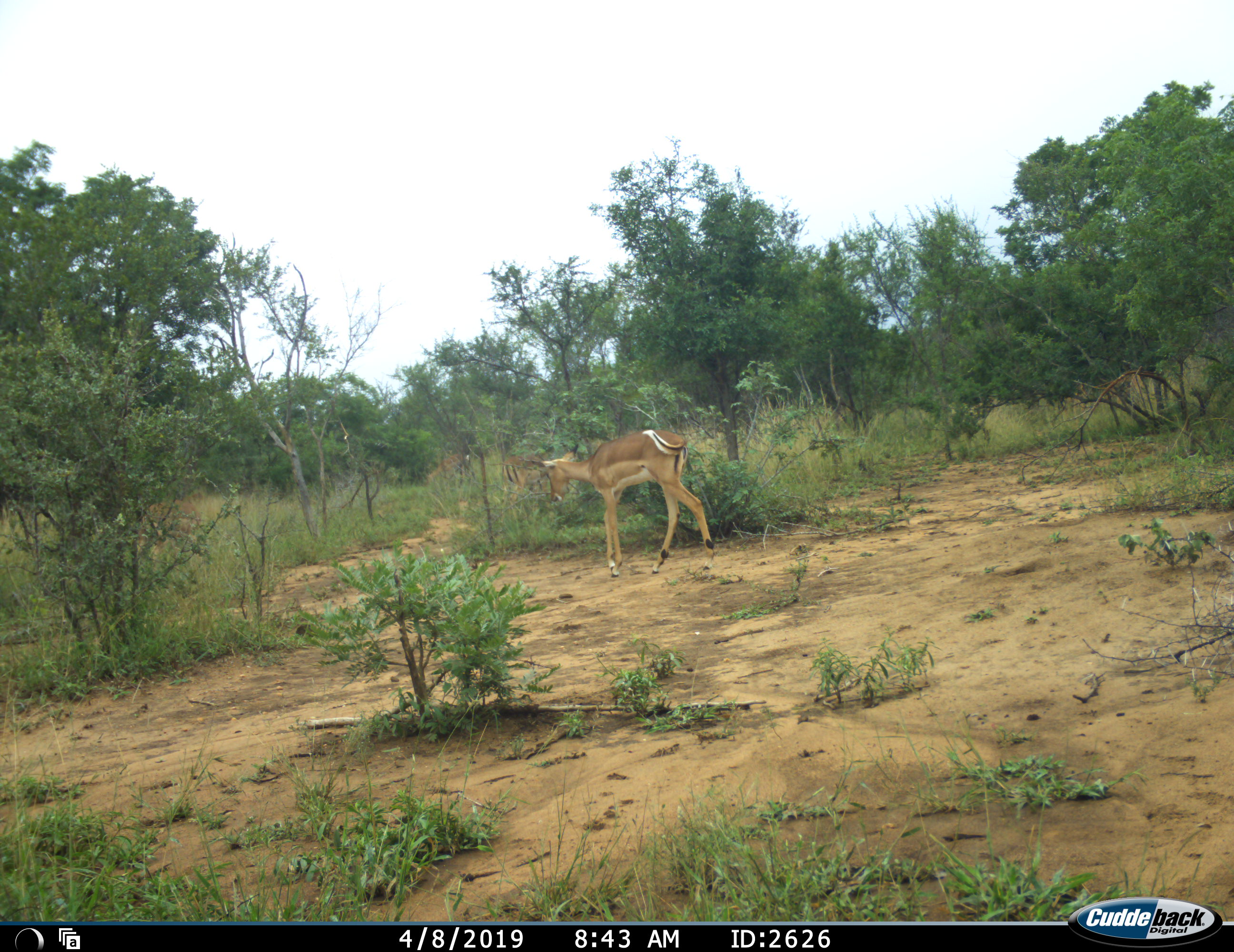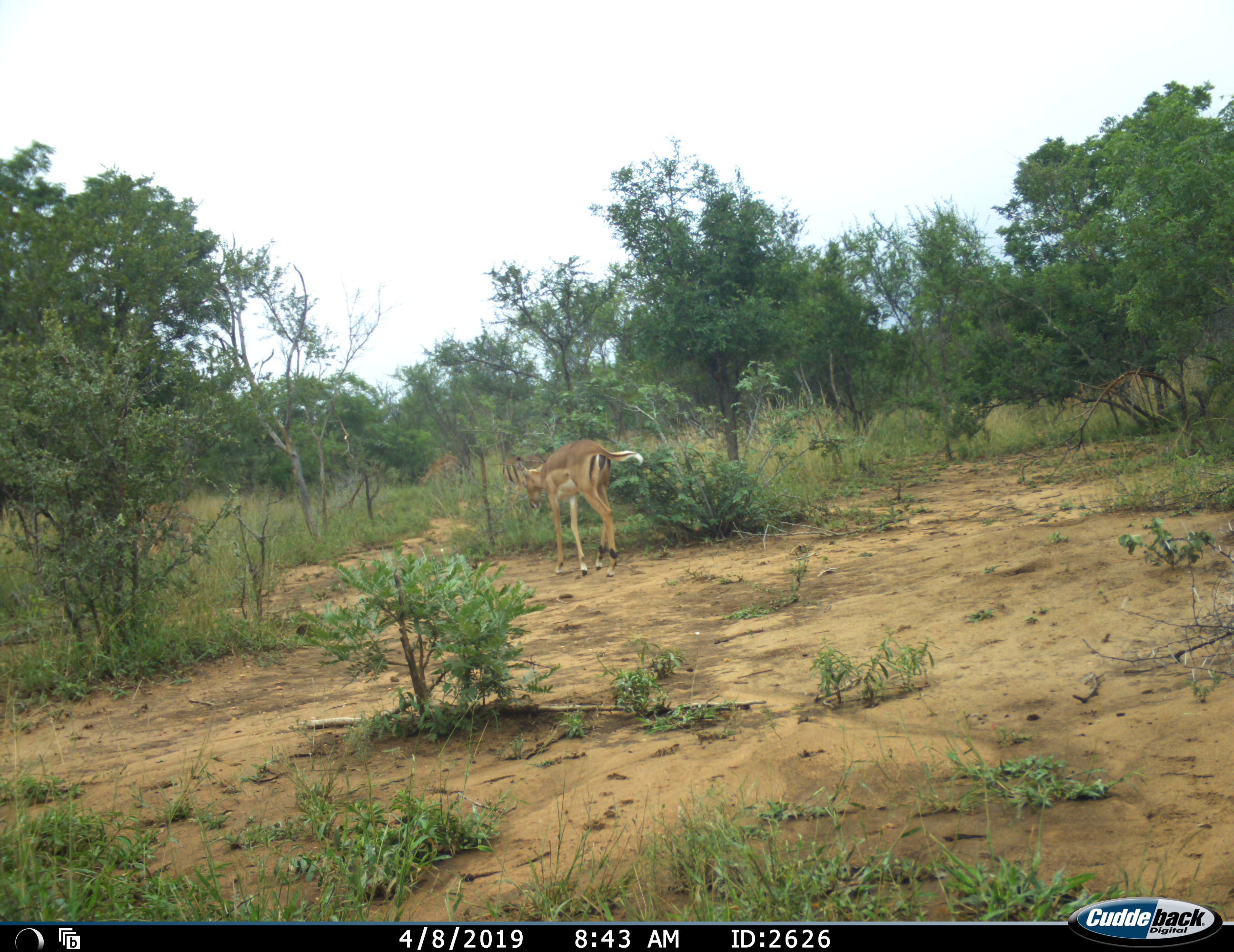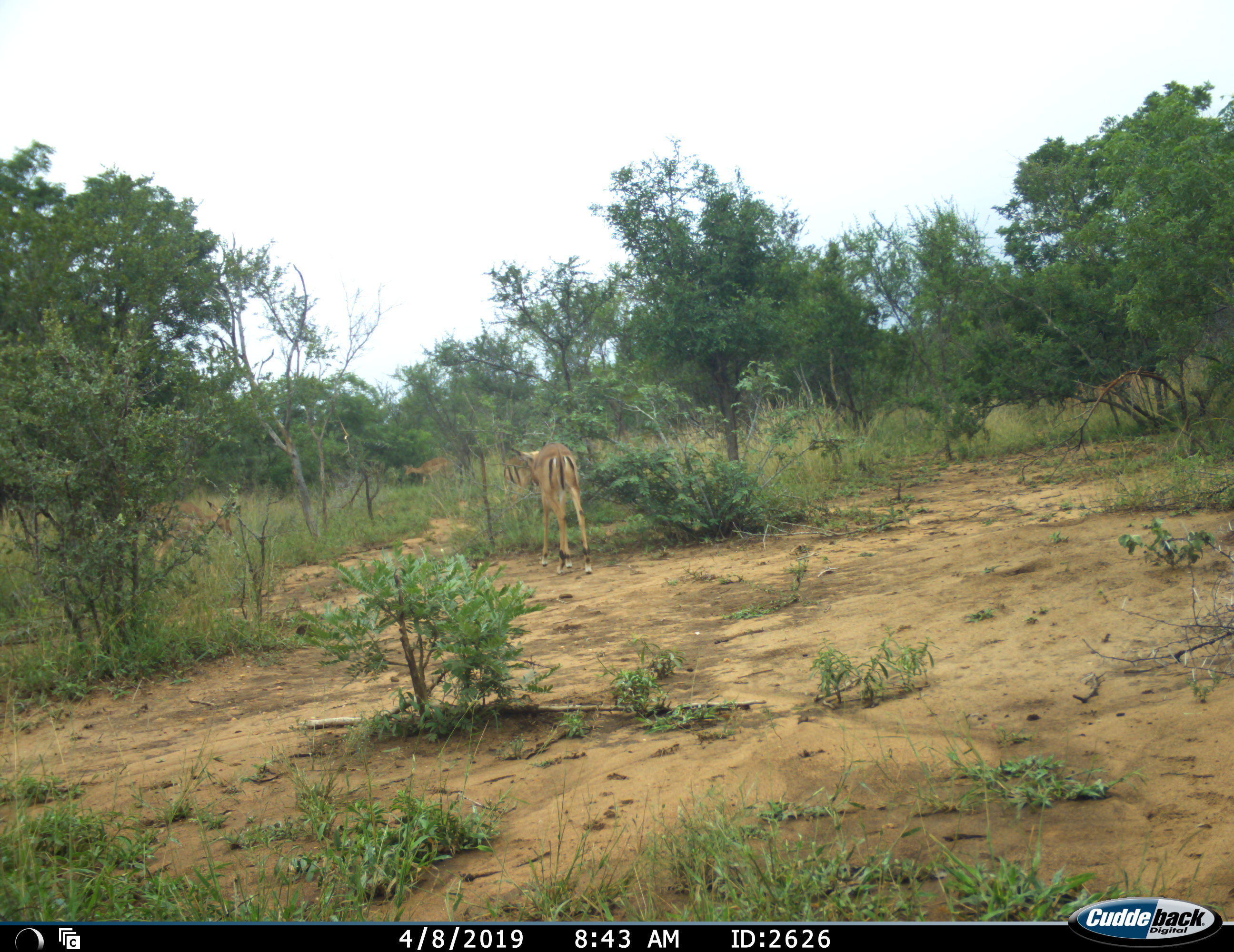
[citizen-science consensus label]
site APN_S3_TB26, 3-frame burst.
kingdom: Animalia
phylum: Chordata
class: Mammalia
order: Artiodactyla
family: Bovidae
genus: Aepyceros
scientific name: Aepyceros melampus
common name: impala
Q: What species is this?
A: Impala (Aepyceros melampus).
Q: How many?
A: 4.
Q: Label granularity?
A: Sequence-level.